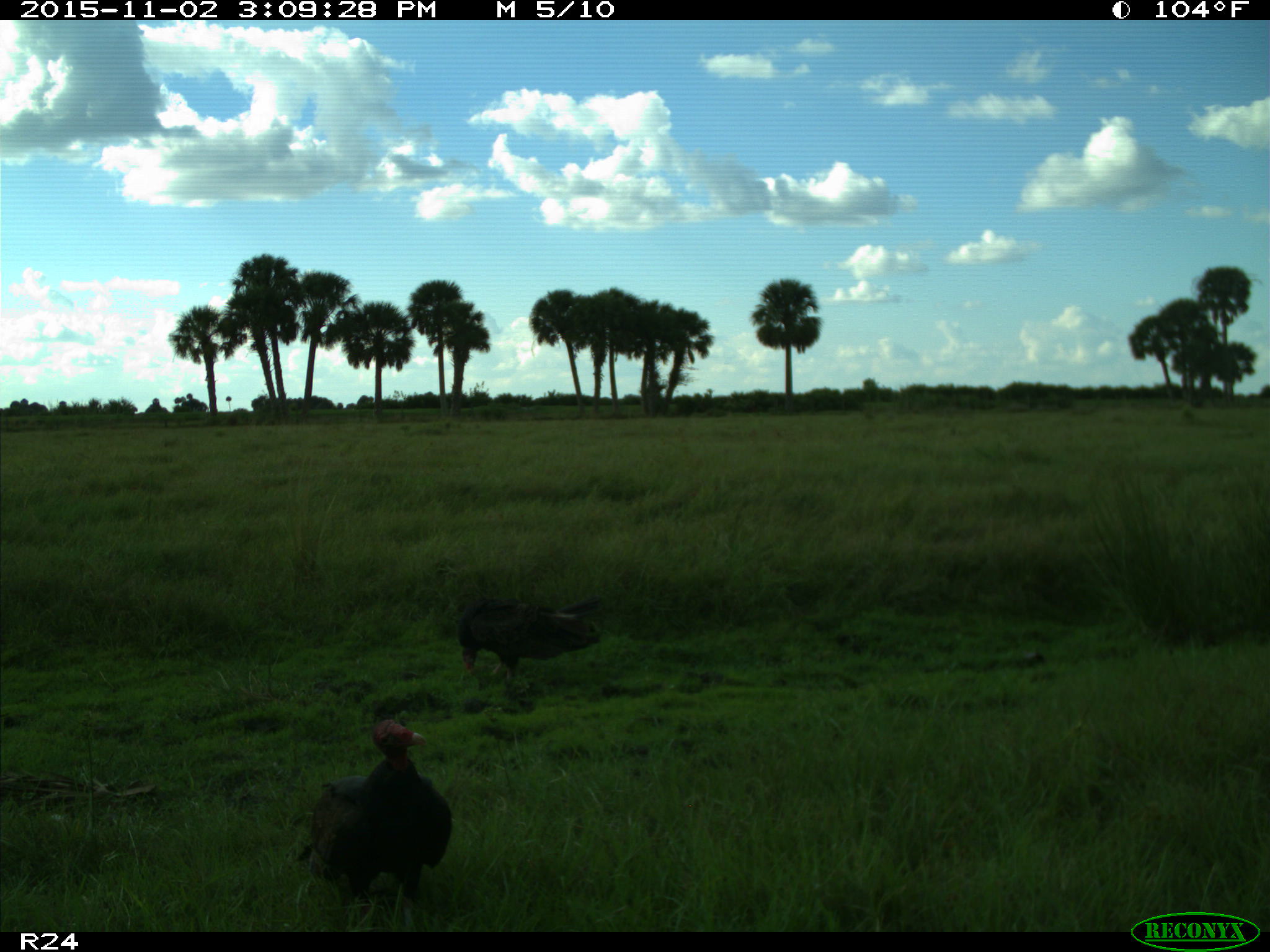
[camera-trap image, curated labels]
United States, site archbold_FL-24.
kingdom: Animalia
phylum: Chordata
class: Aves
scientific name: Aves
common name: birds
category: unidentified bird